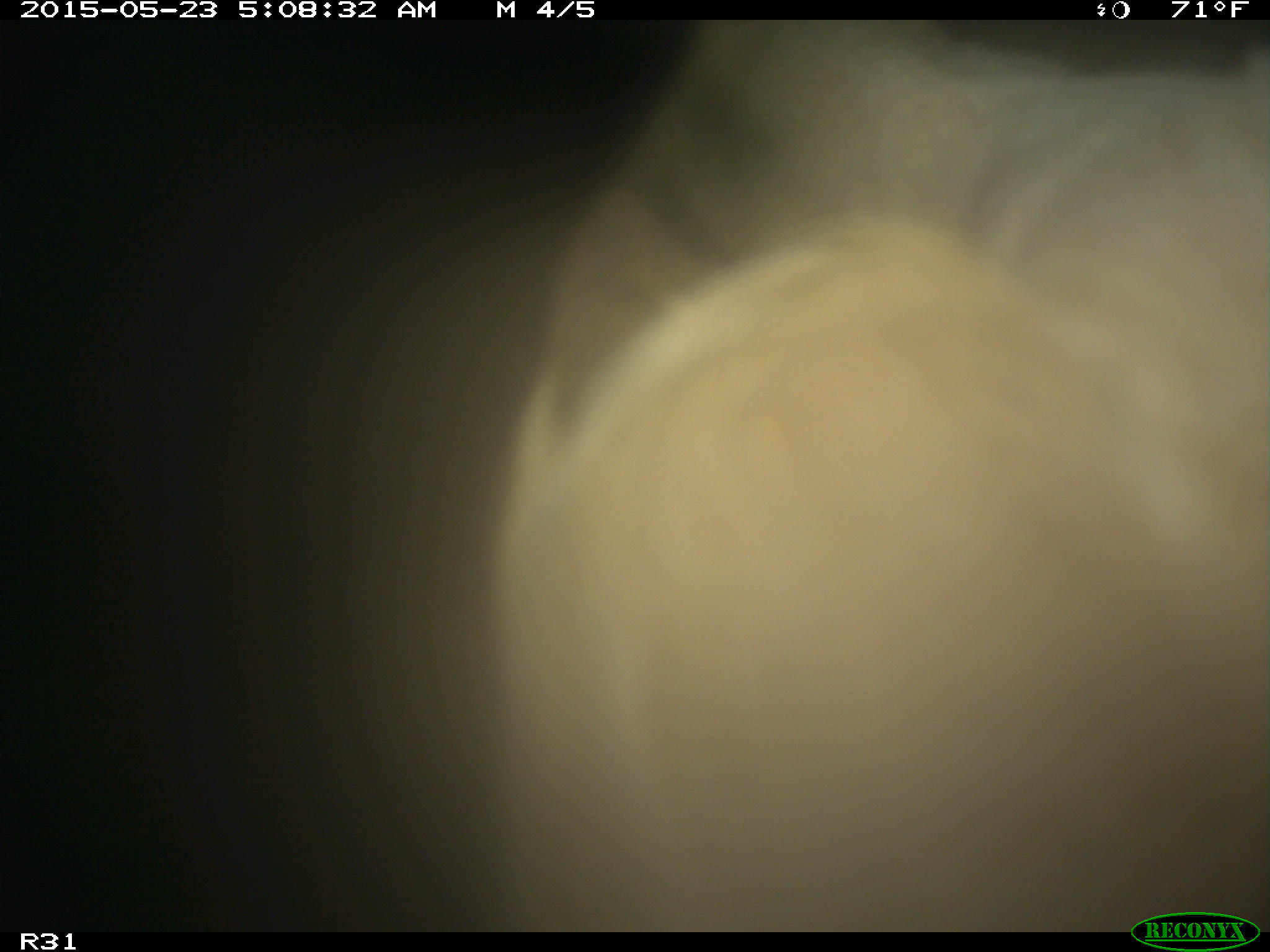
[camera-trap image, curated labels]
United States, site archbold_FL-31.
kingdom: Animalia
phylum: Chordata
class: Mammalia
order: Artiodactyla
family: Bovidae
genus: Bos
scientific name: Bos taurus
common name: domestic cow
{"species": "Bos taurus (domestic cow)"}